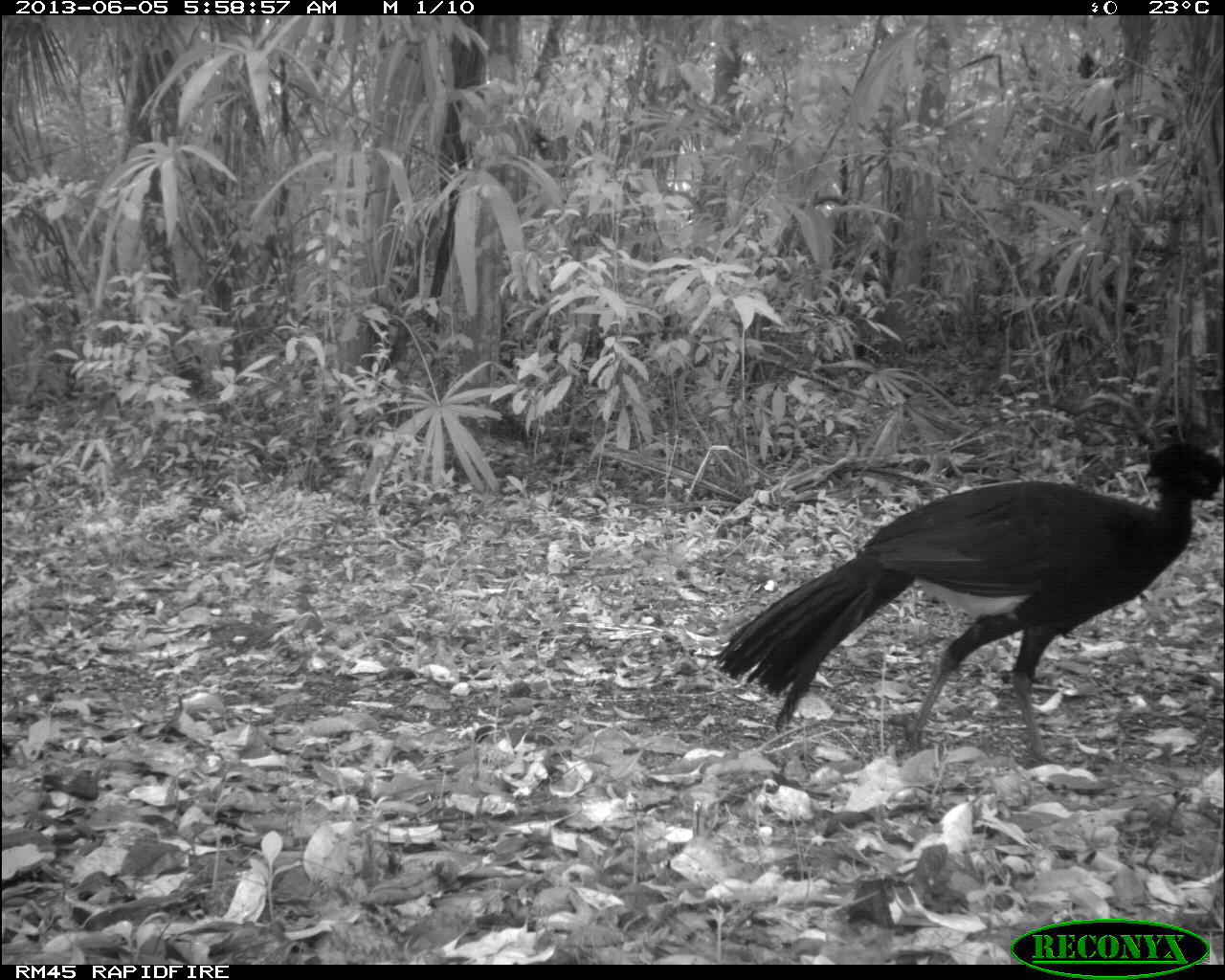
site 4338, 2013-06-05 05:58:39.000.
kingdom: Animalia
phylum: Chordata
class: Aves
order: Galliformes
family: Cracidae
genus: Crax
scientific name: Crax rubra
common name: great curassow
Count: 1.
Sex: male.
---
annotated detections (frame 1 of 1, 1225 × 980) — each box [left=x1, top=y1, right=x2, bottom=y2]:
crax rubra: [left=714, top=438, right=1225, bottom=764]